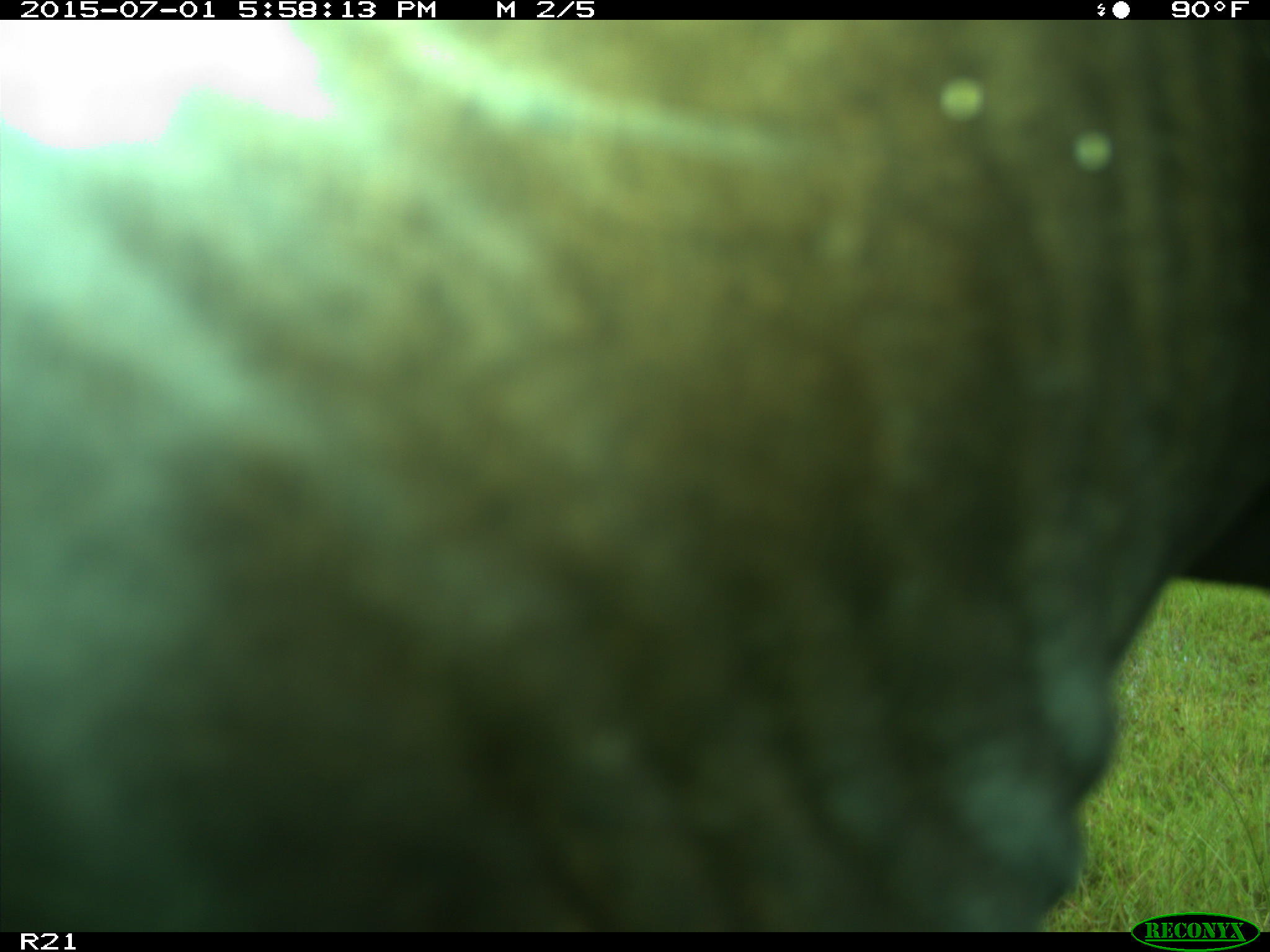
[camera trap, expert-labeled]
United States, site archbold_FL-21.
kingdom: Animalia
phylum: Chordata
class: Mammalia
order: Artiodactyla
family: Bovidae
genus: Bos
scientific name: Bos taurus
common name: domestic cow